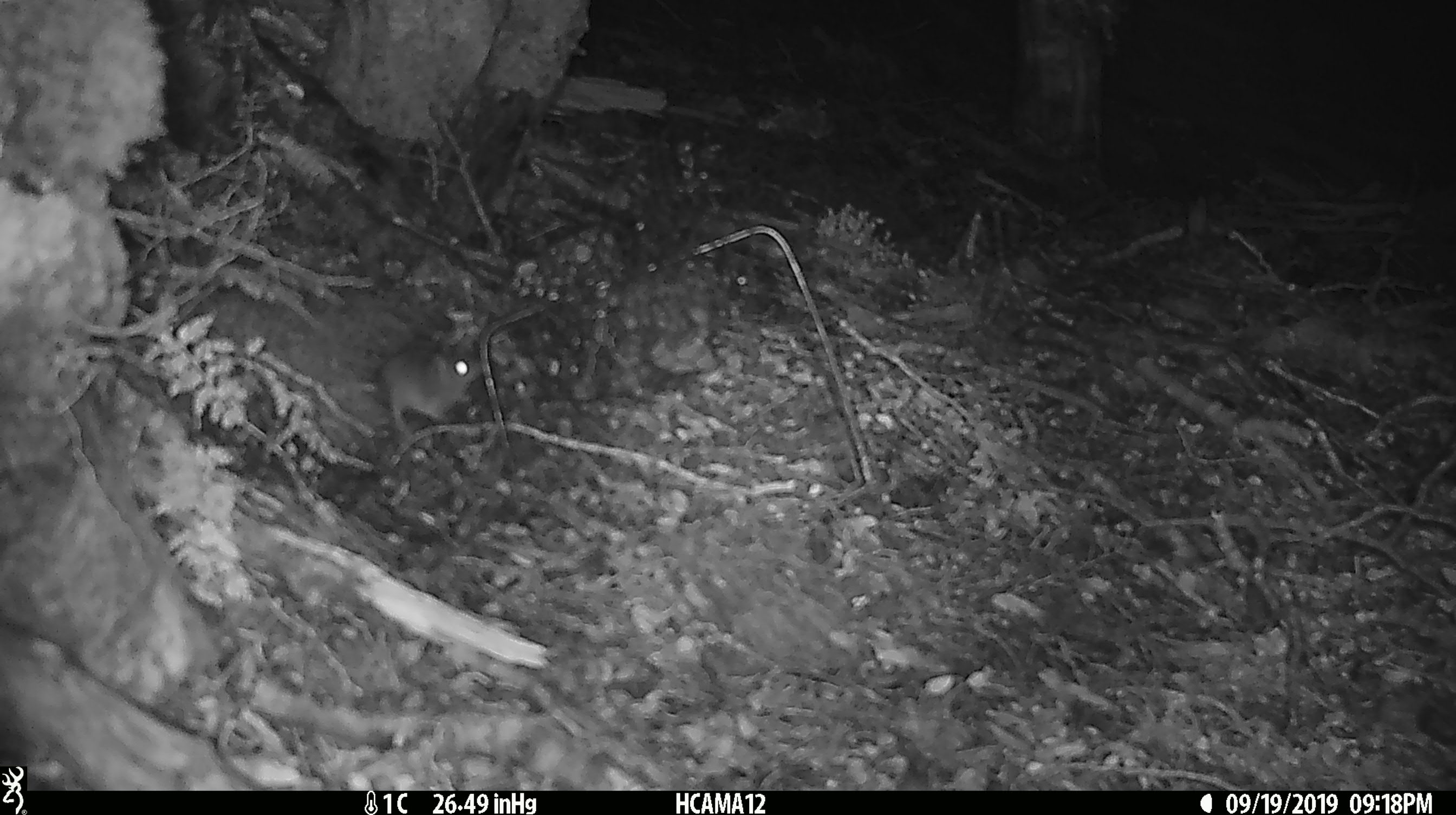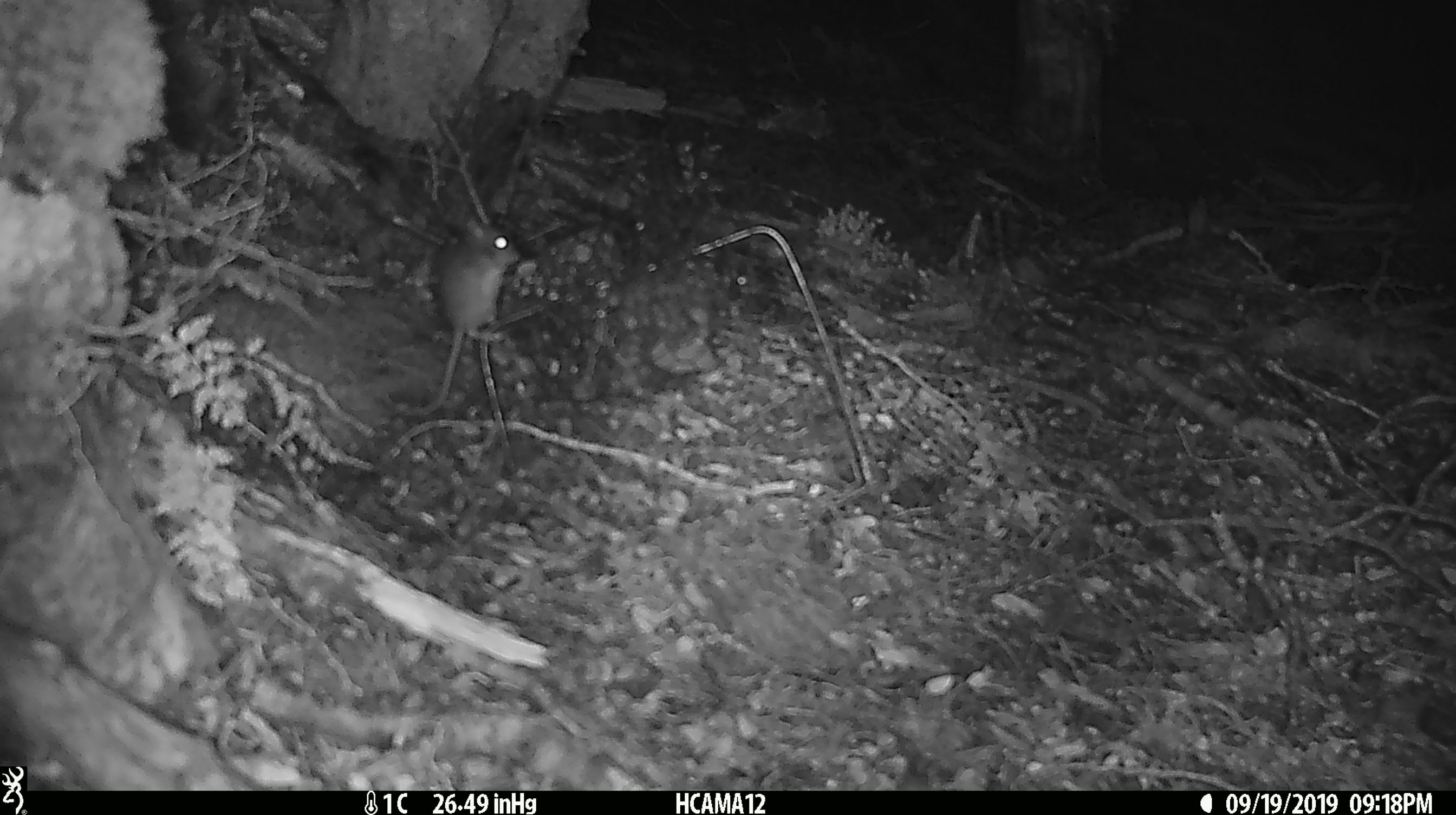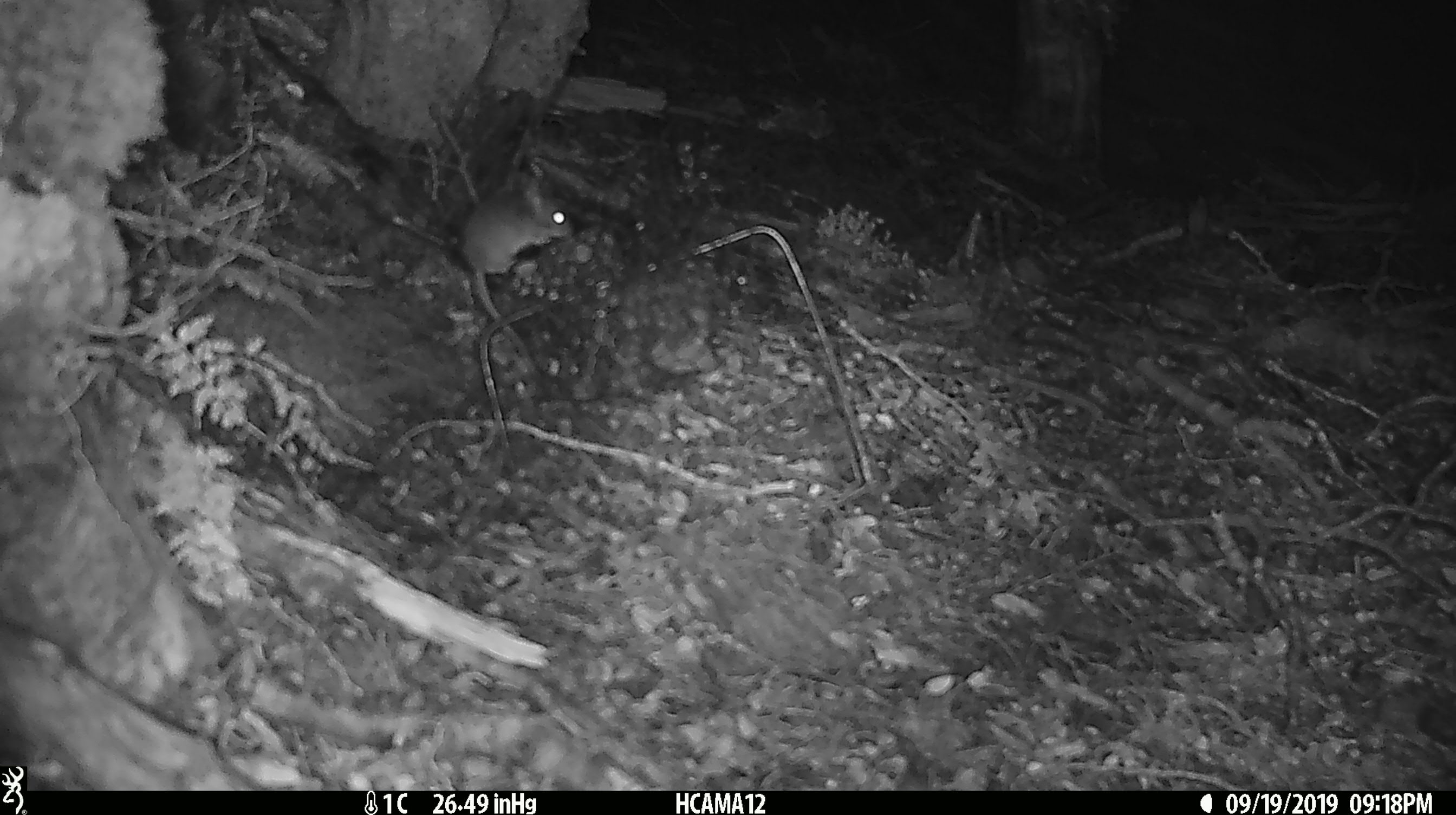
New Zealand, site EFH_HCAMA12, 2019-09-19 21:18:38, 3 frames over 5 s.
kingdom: Animalia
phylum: Chordata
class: Mammalia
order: Rodentia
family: Muridae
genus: Mus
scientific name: Mus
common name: mouse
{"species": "mouse (Mus)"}